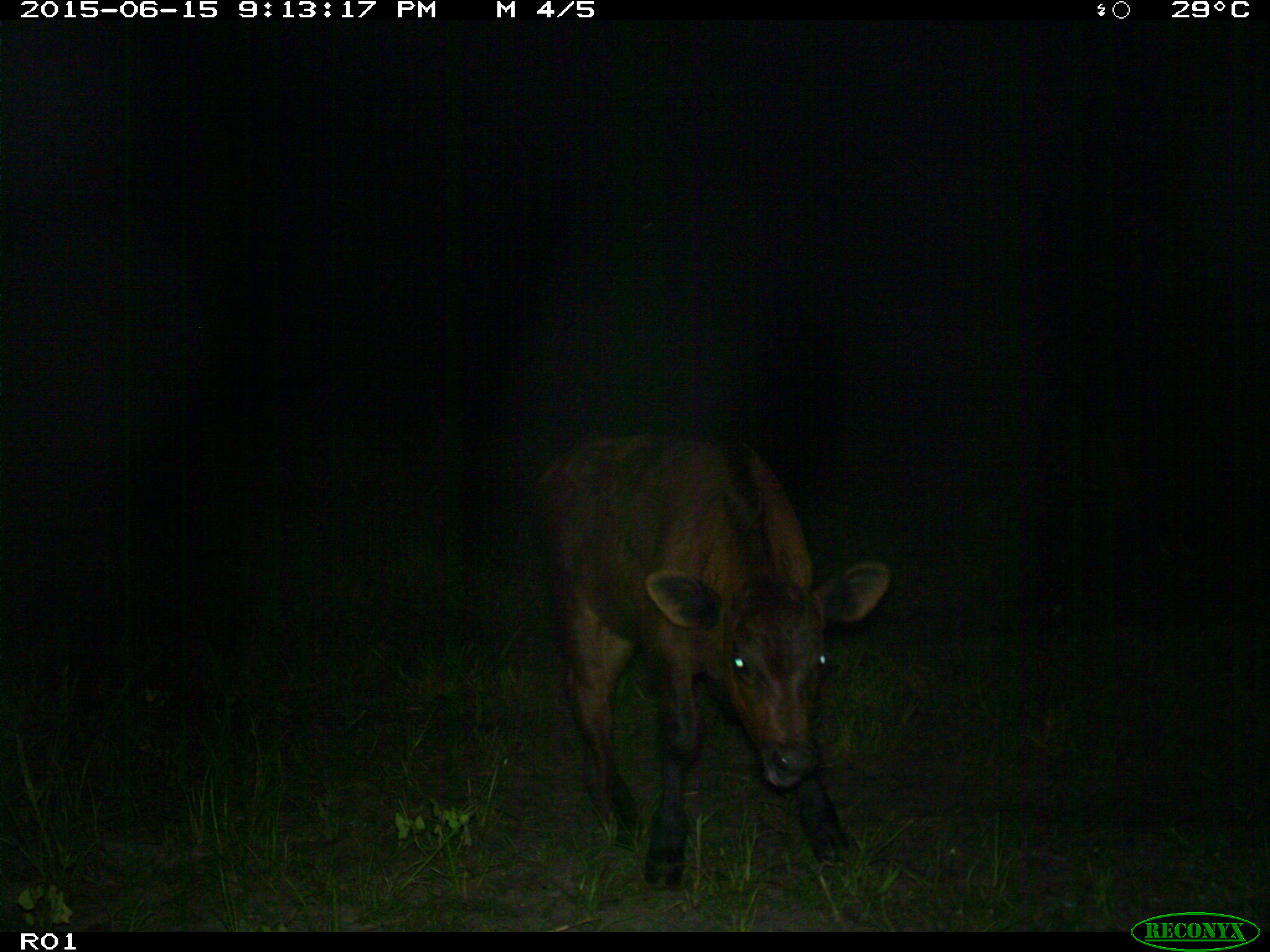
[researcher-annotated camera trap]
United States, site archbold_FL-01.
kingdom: Animalia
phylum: Chordata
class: Mammalia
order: Artiodactyla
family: Bovidae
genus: Bos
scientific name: Bos taurus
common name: domestic cow